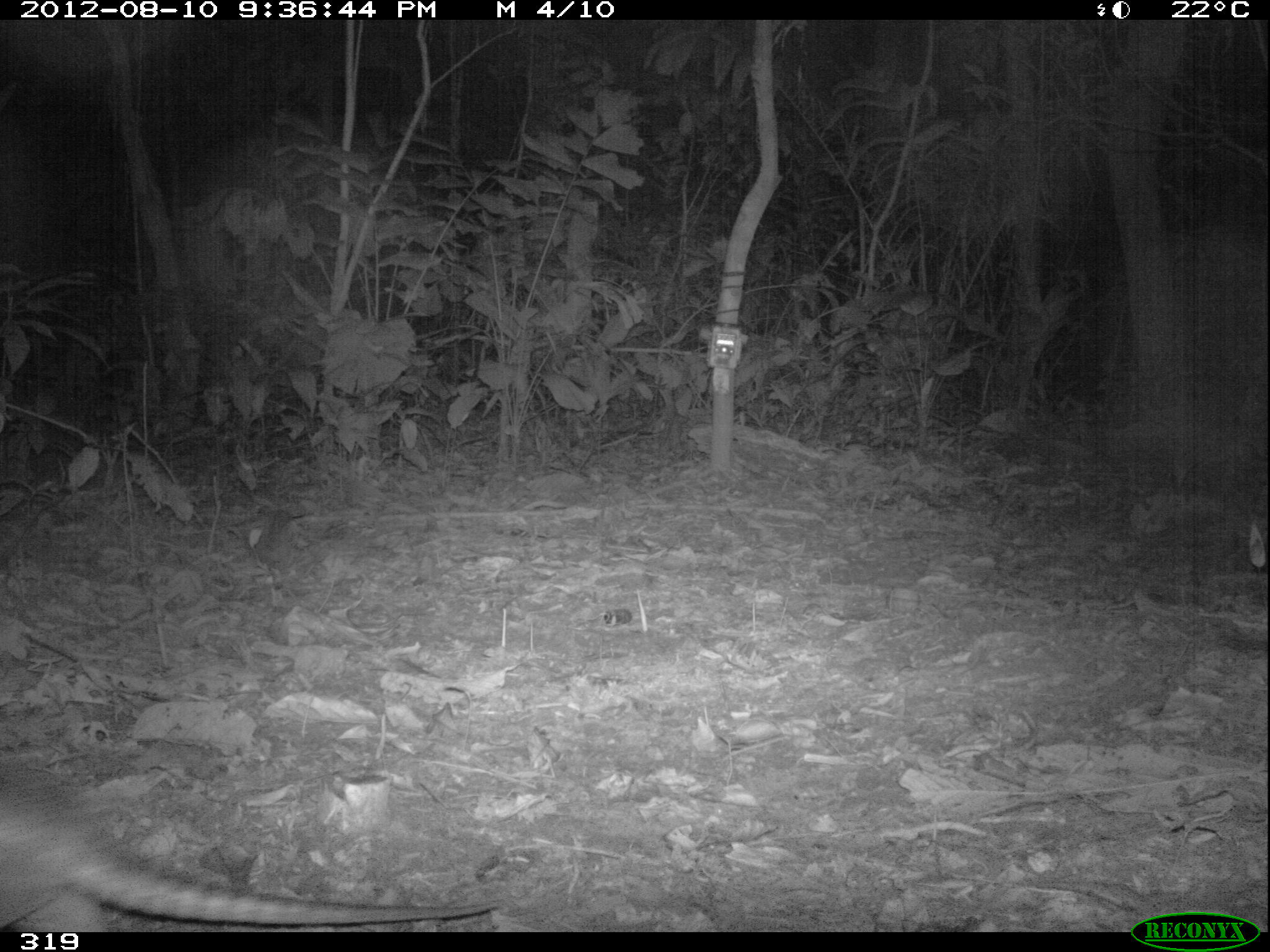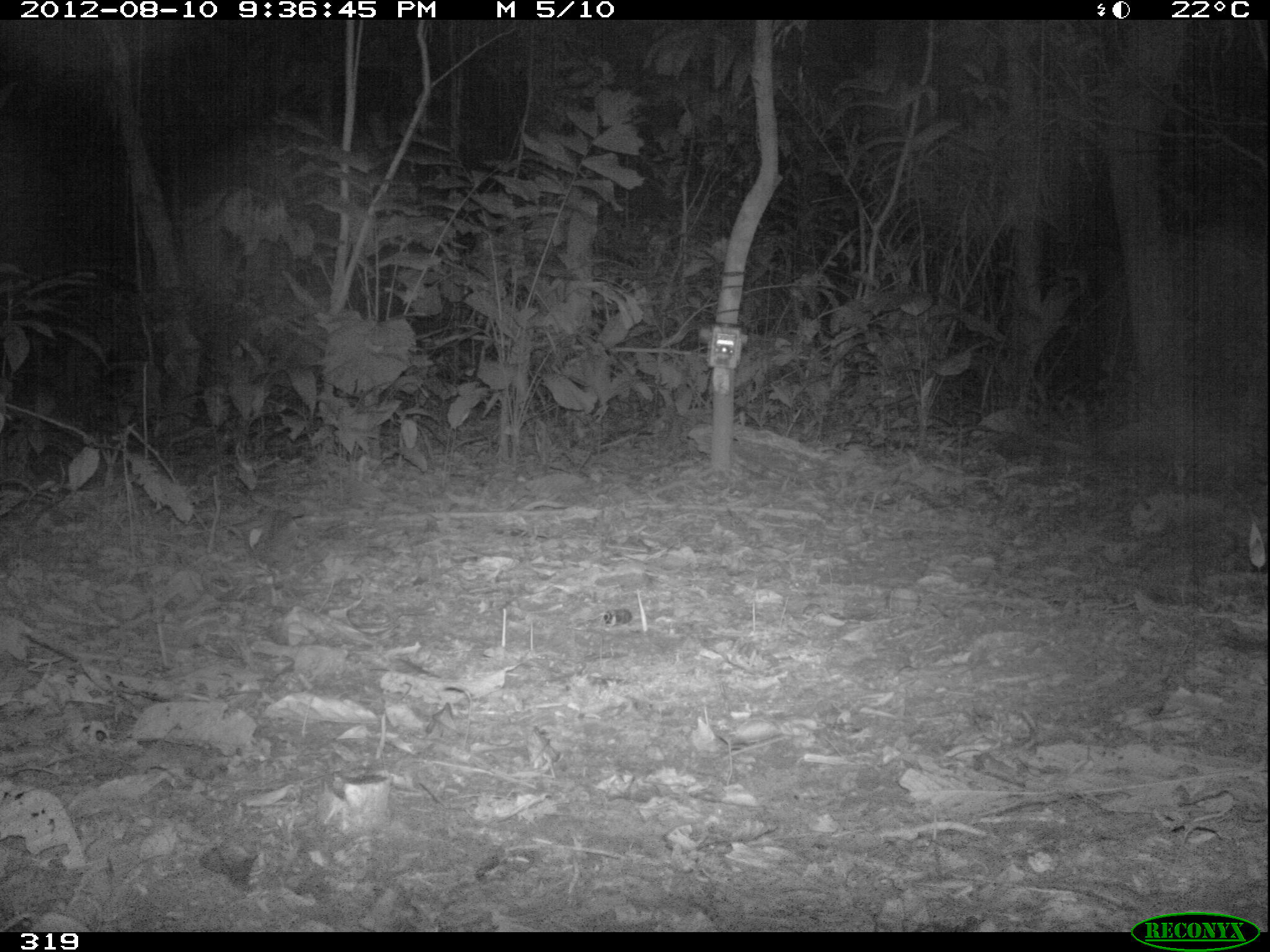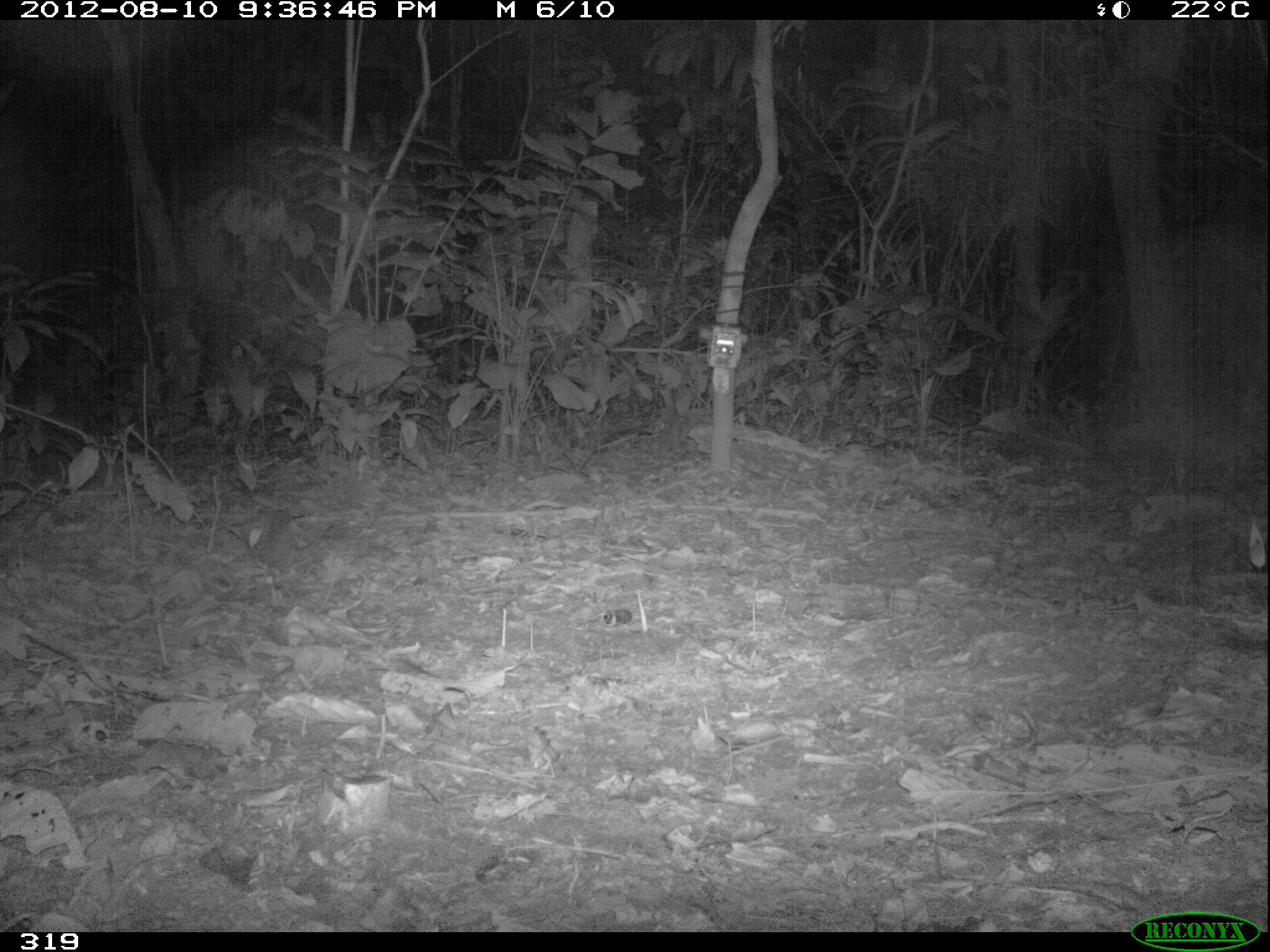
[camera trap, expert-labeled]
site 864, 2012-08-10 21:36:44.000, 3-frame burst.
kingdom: Animalia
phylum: Chordata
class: Mammalia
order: Cingulata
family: Dasypodidae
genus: Dasypus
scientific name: Dasypus novemcinctus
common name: nine-banded armadillo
Dasypus novemcinctus (nine-banded armadillo).